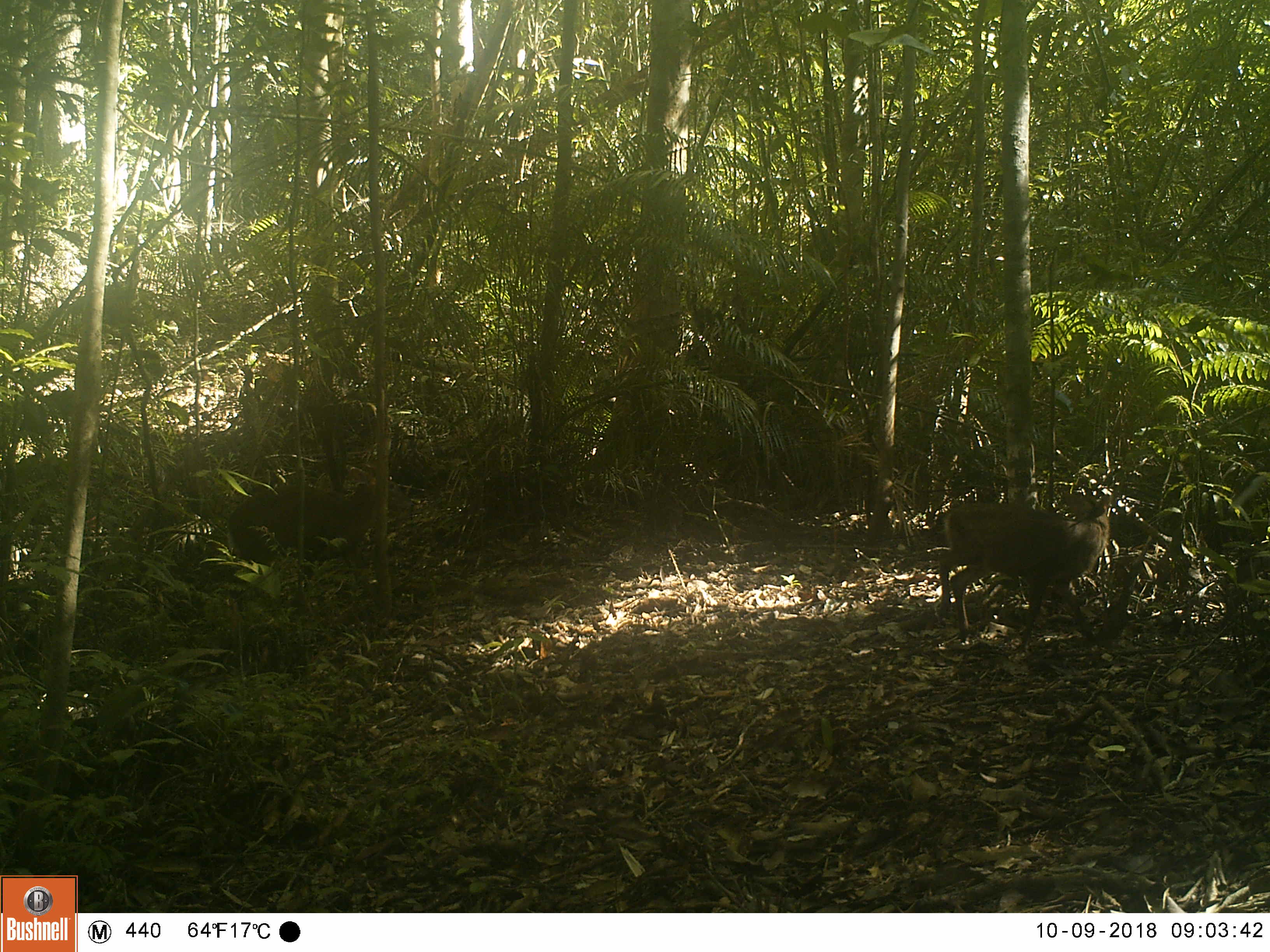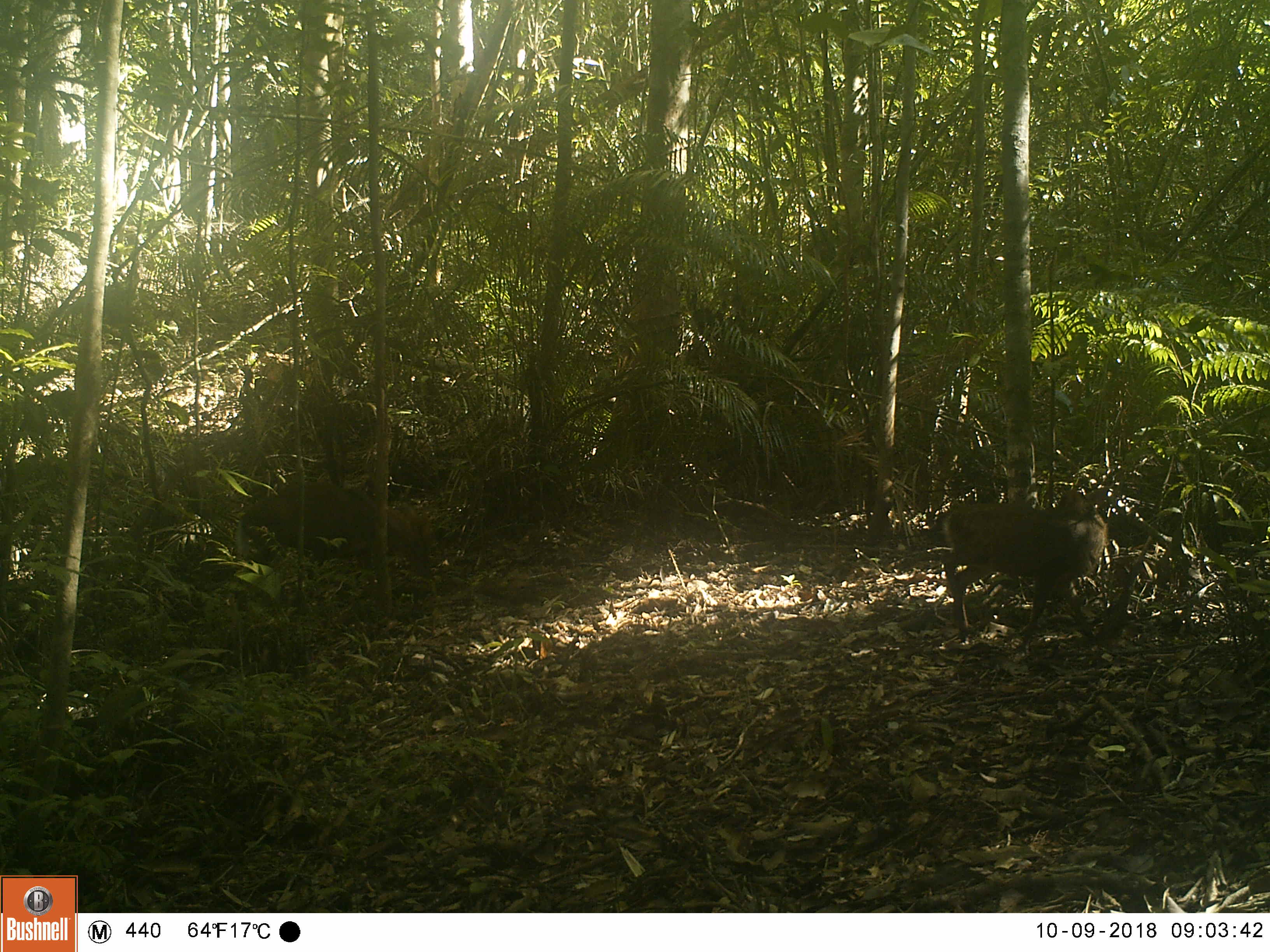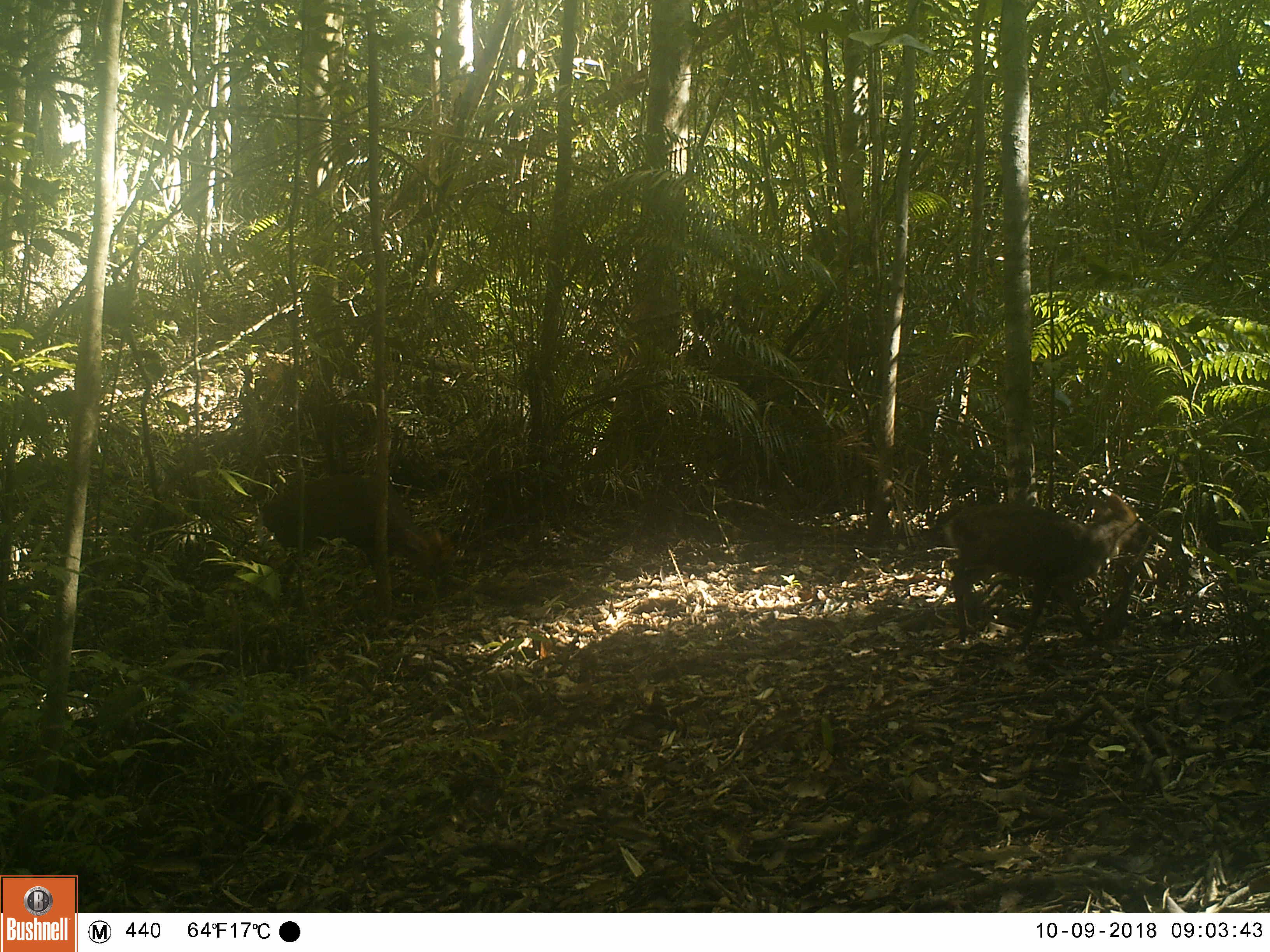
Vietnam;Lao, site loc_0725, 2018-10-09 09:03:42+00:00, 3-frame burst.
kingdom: Animalia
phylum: Chordata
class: Mammalia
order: Artiodactyla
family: Cervidae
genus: Muntiacus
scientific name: Muntiacus rooseveltorum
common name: roosevelt's muntjac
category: roosevelts muntjac group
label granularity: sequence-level